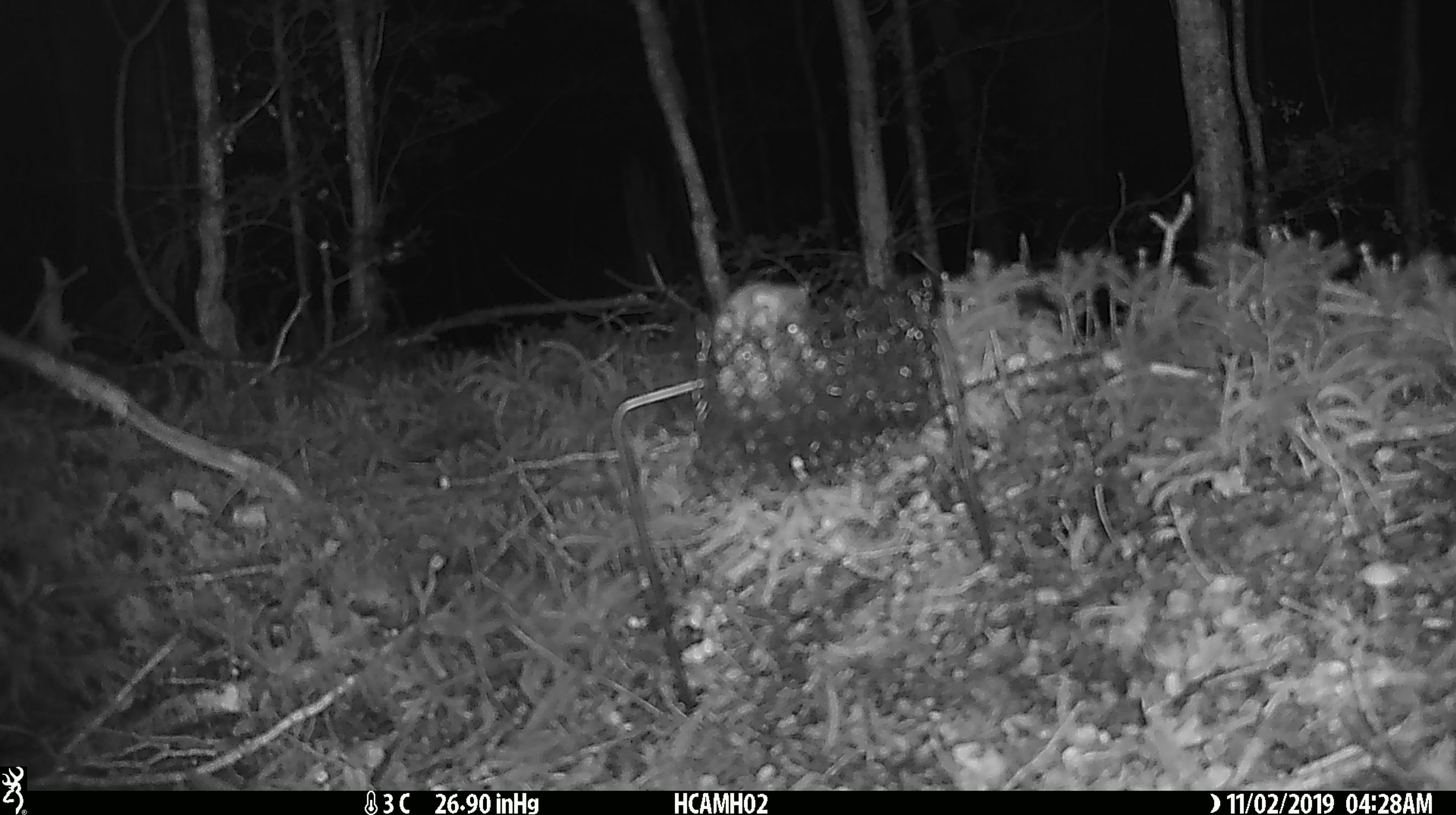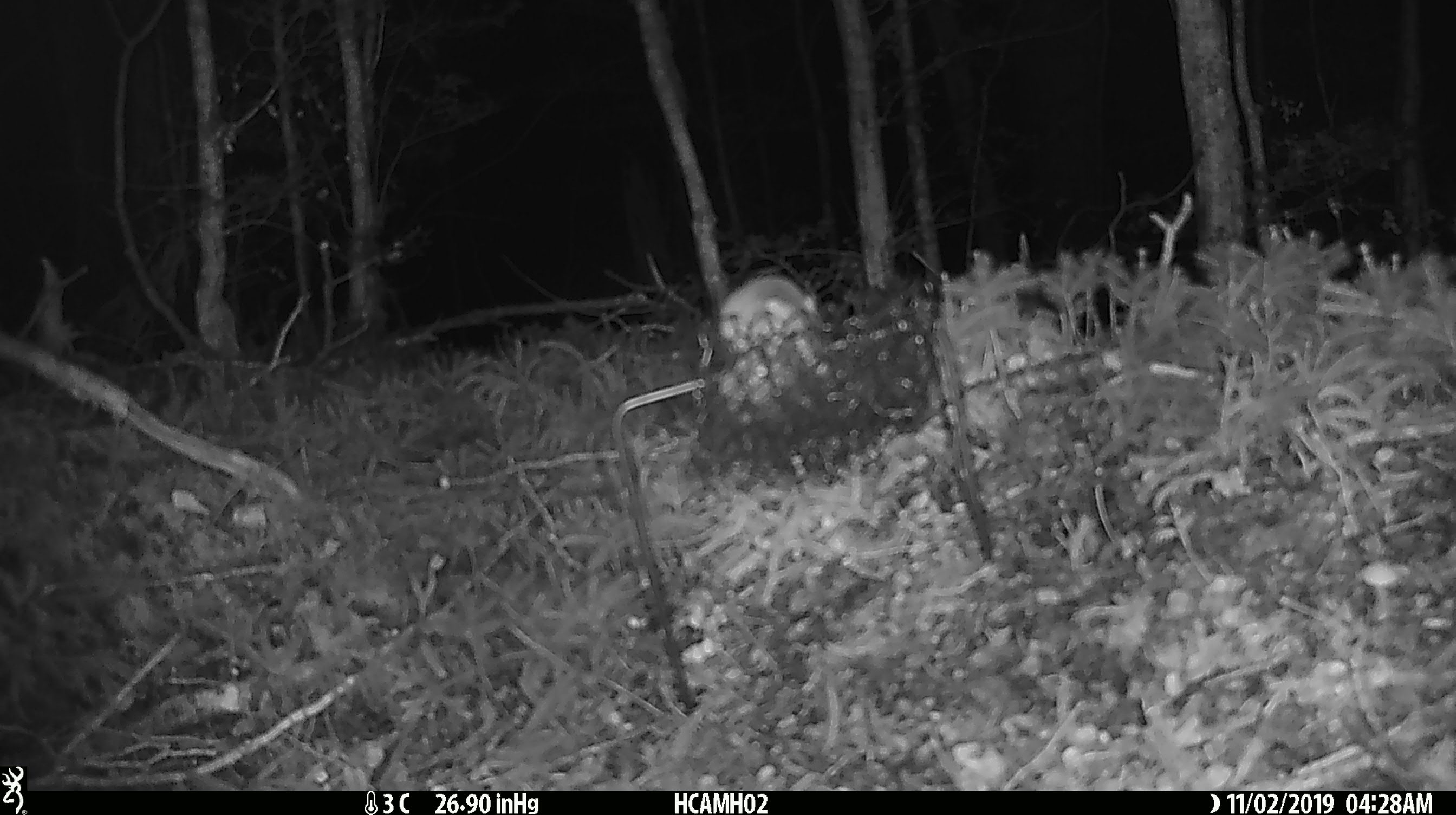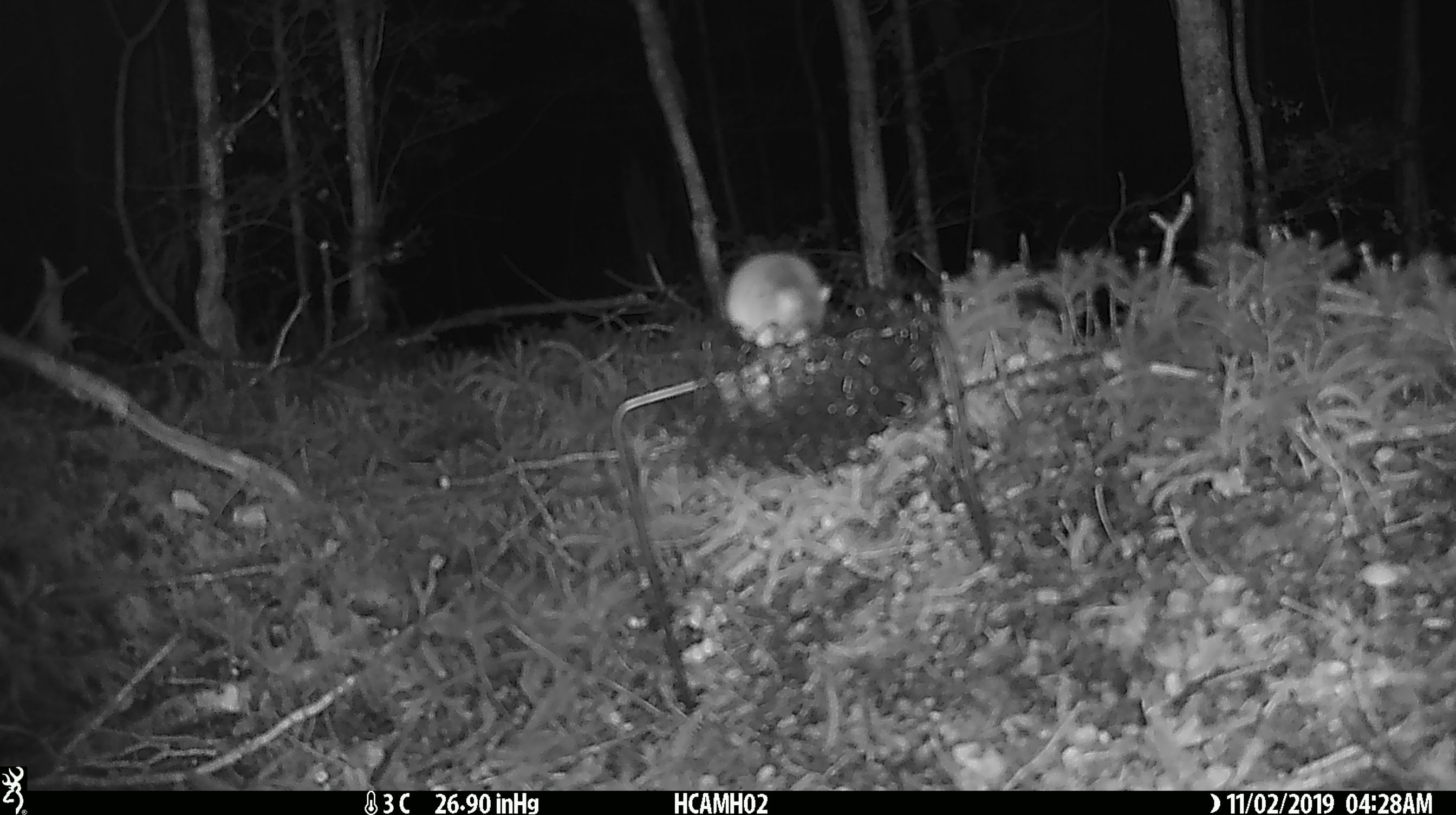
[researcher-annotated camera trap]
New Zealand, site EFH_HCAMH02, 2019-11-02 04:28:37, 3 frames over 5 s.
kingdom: Animalia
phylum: Chordata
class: Mammalia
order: Rodentia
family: Muridae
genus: Mus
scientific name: Mus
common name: mouse